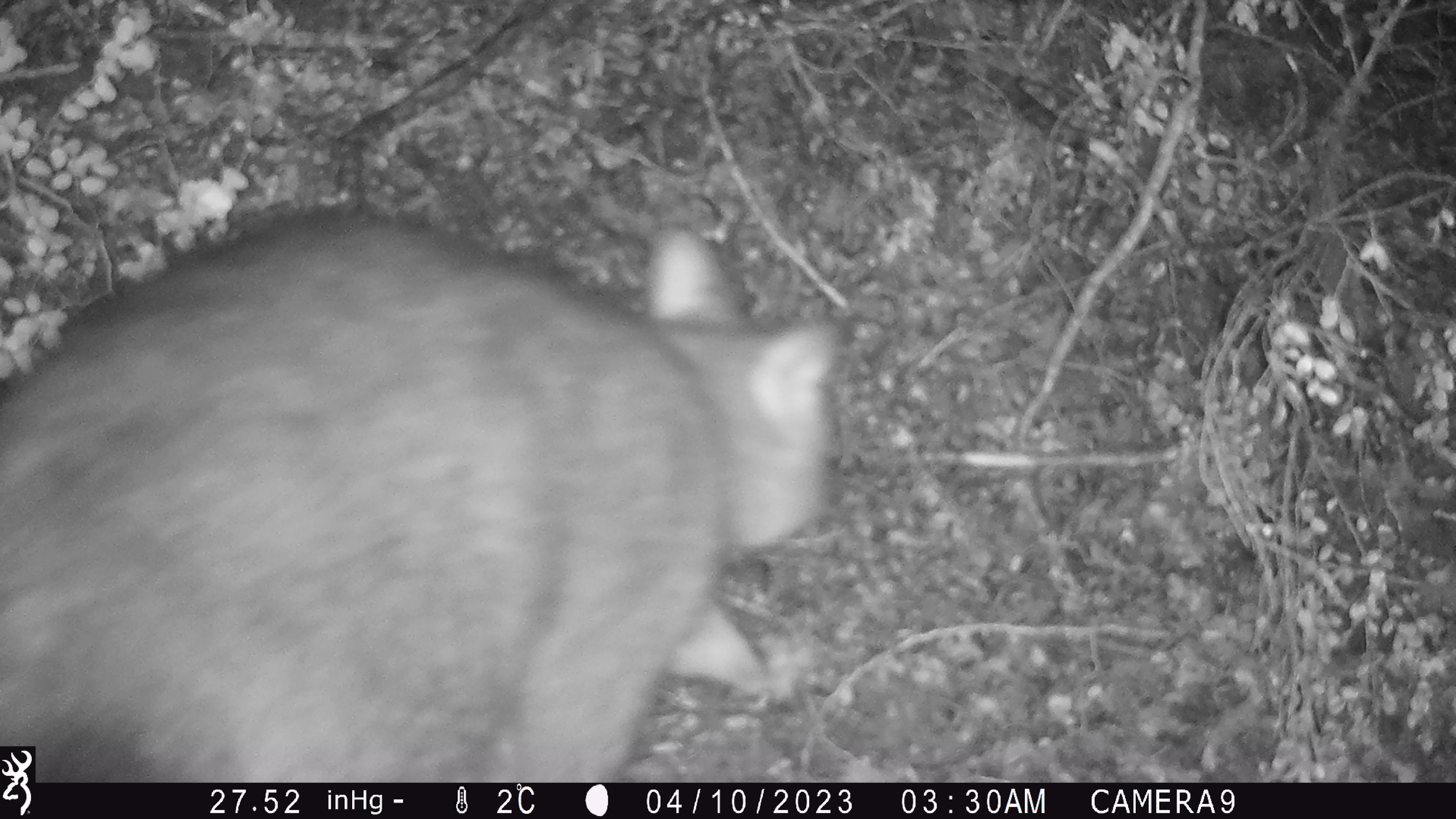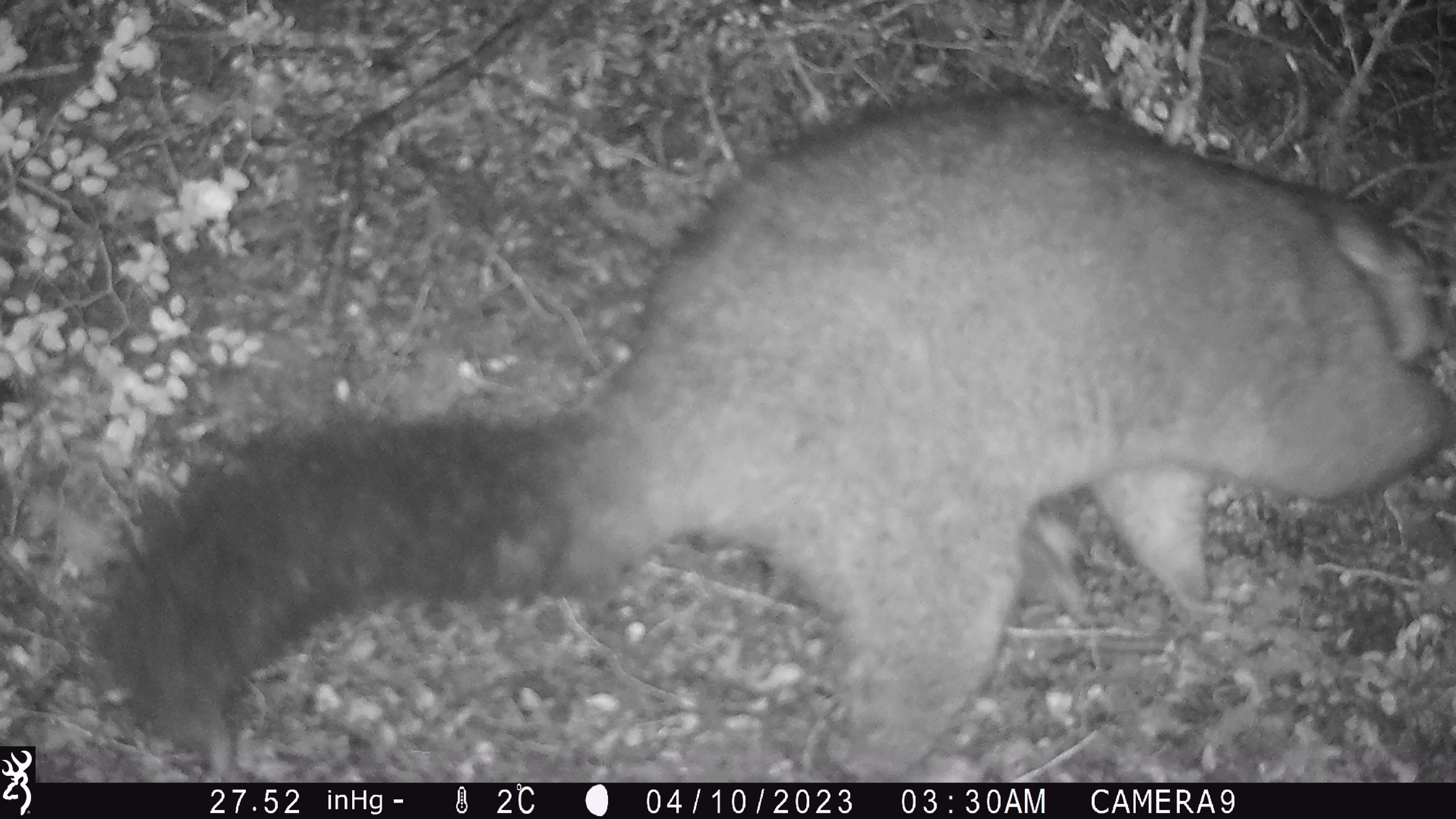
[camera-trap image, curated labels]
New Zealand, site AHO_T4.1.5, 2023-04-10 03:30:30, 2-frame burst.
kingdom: Animalia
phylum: Chordata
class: Mammalia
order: Carnivora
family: Mustelidae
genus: Mustela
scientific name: Mustela erminea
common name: stoat